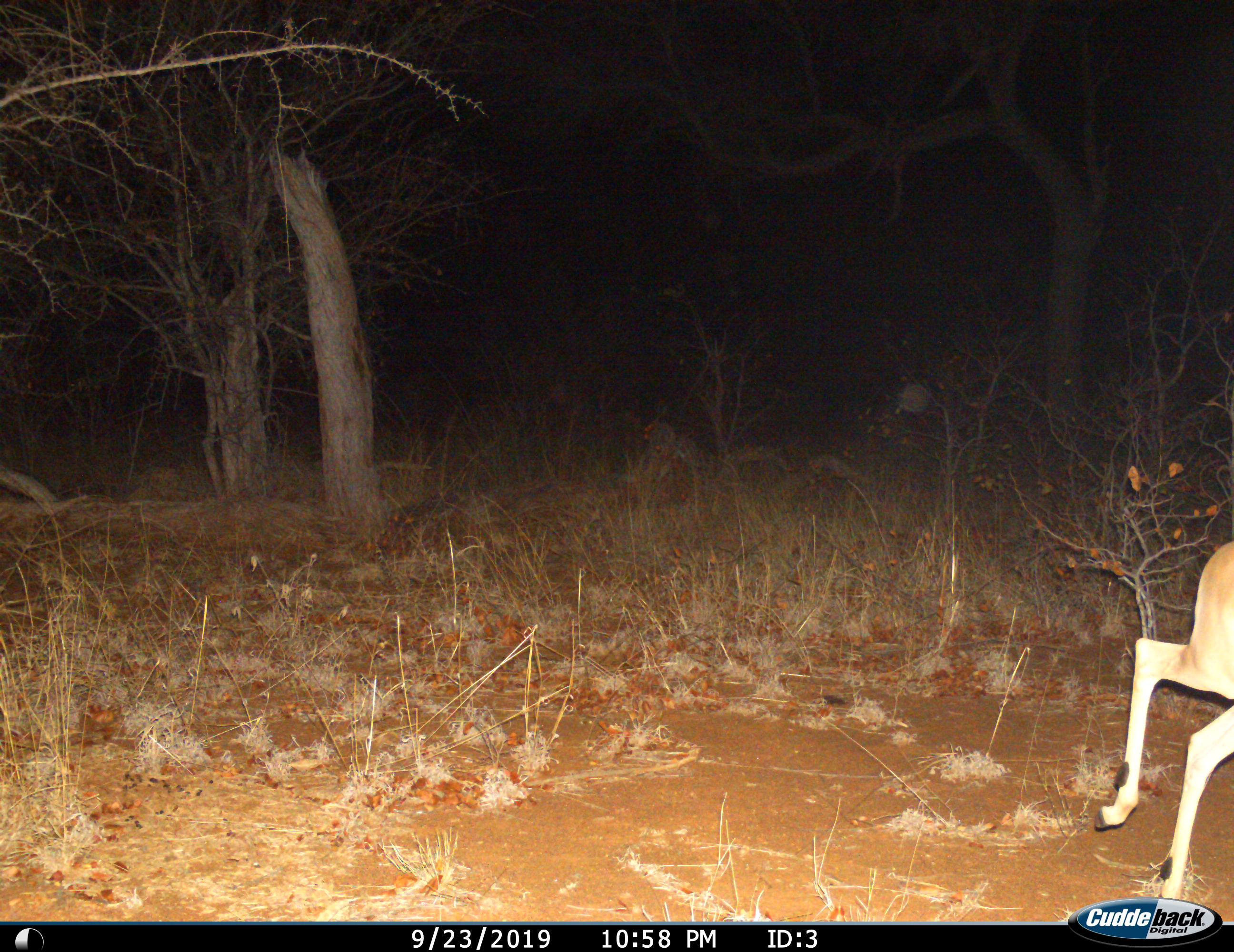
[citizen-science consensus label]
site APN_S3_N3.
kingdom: Animalia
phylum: Chordata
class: Mammalia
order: Artiodactyla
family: Bovidae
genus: Aepyceros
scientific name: Aepyceros melampus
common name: impala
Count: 1.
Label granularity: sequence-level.